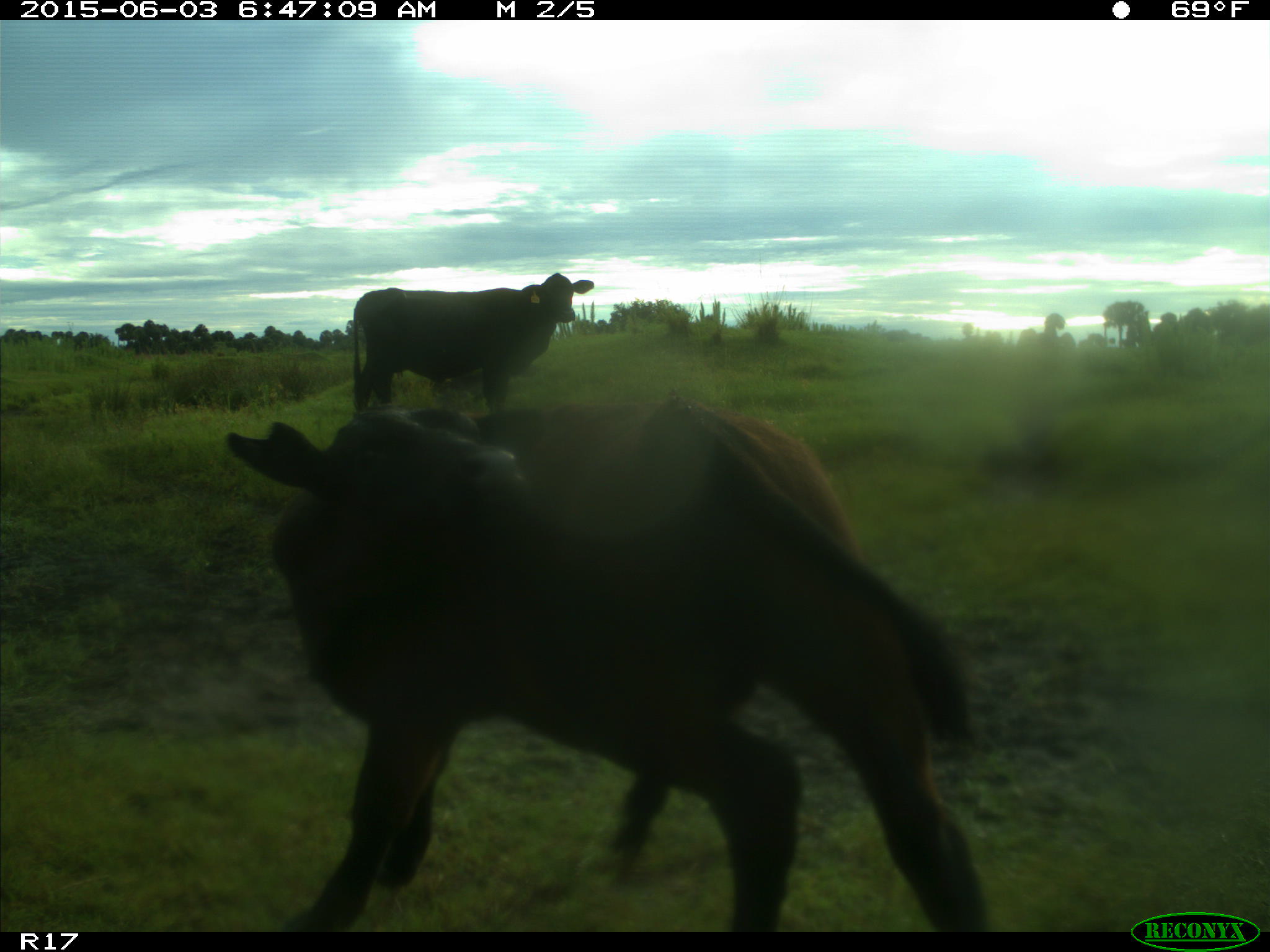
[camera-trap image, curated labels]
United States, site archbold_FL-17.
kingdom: Animalia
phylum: Chordata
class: Mammalia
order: Artiodactyla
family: Bovidae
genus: Bos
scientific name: Bos taurus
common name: domestic cow